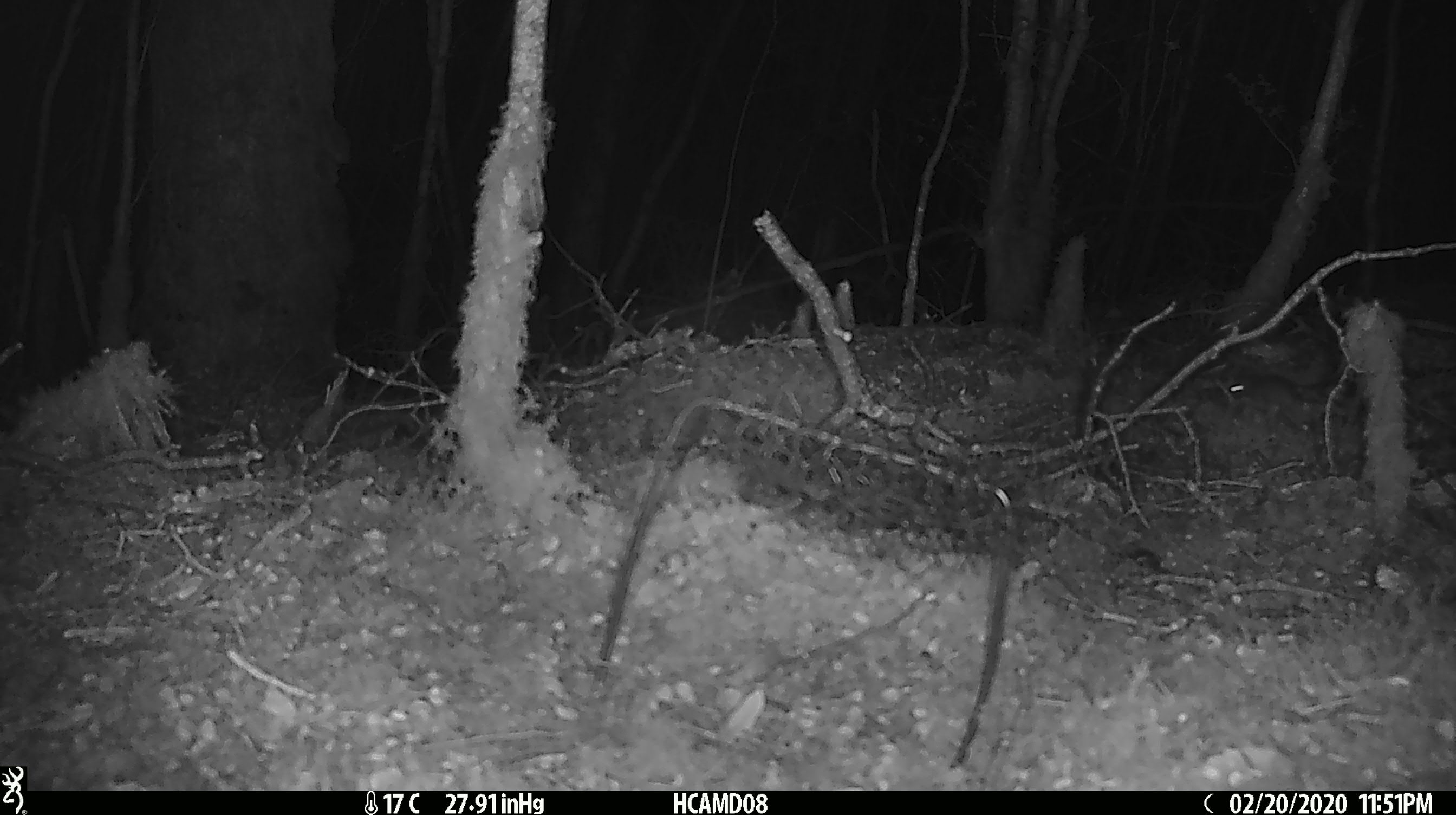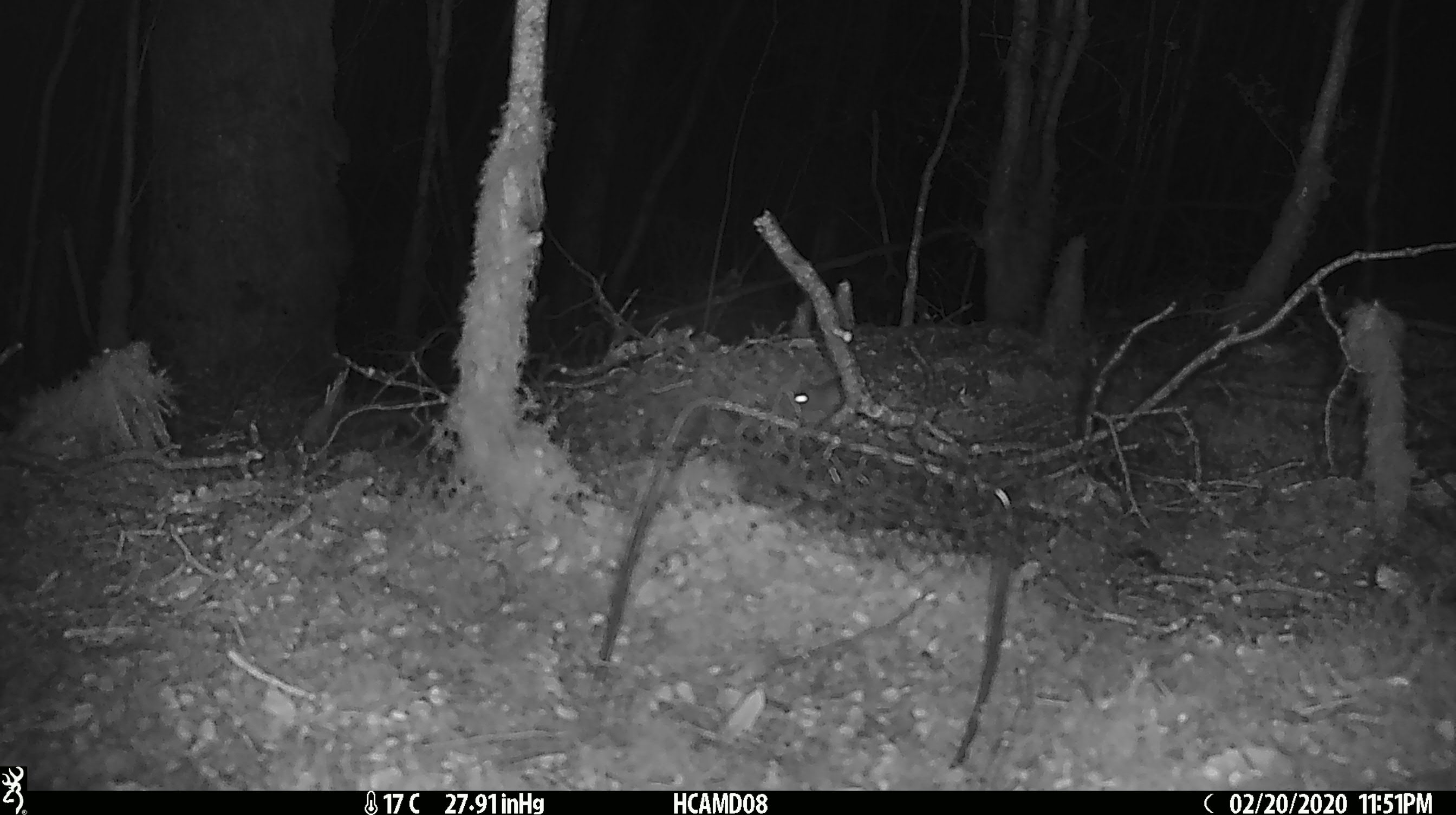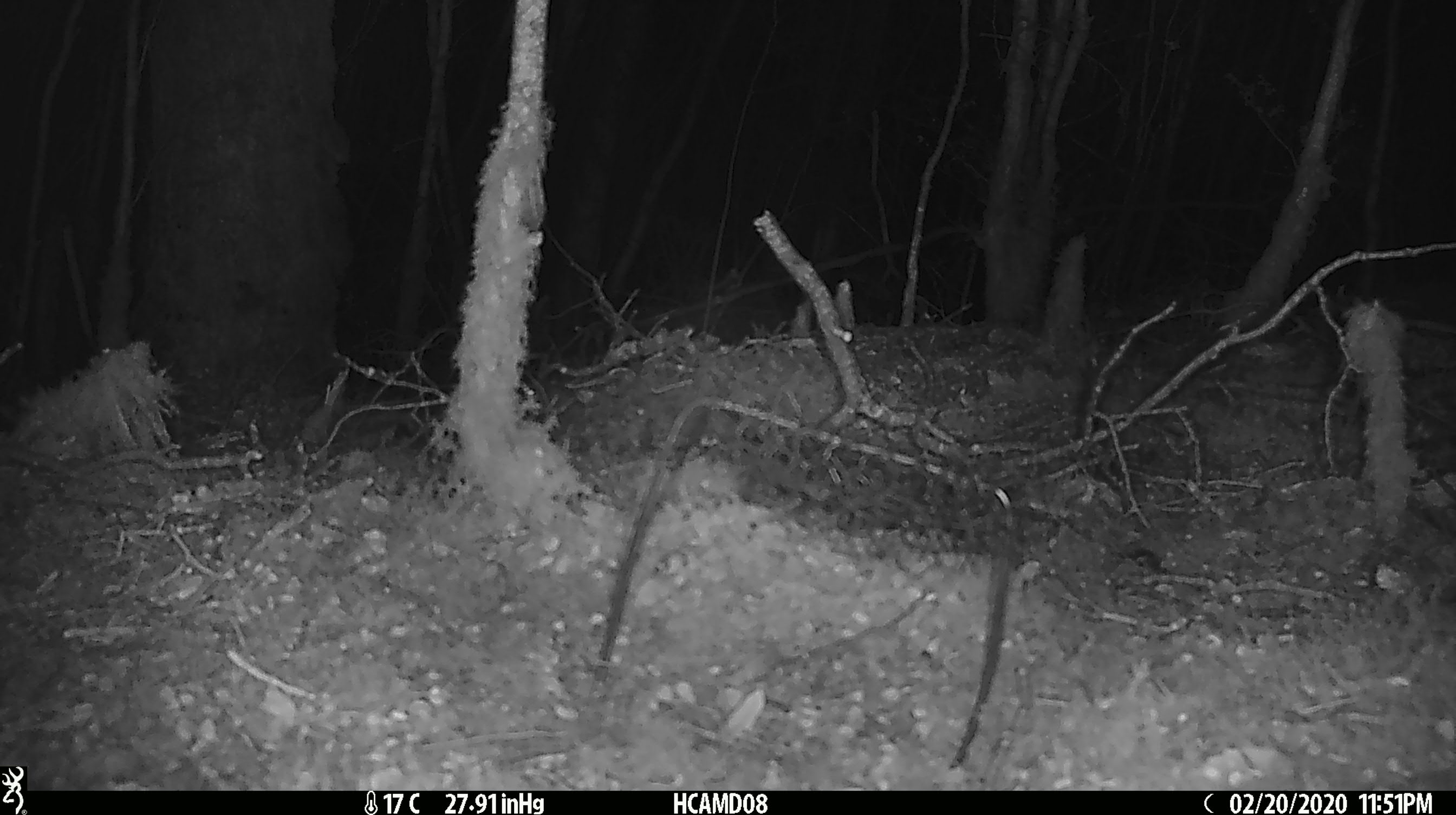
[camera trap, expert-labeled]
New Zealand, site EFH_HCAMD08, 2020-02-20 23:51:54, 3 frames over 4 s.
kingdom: Animalia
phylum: Chordata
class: Mammalia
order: Rodentia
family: Muridae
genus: Mus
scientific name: Mus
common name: mouse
Mouse (Mus).